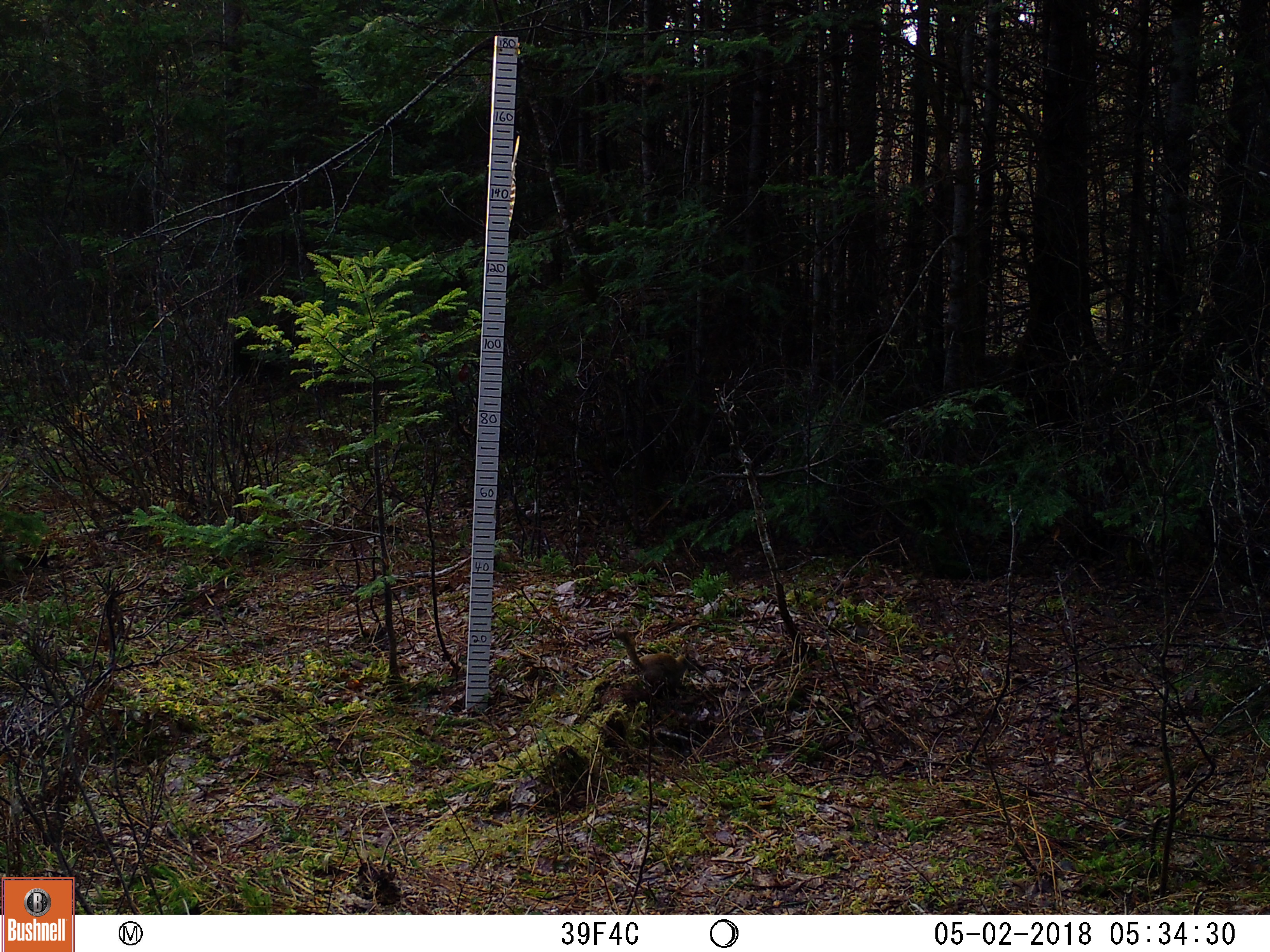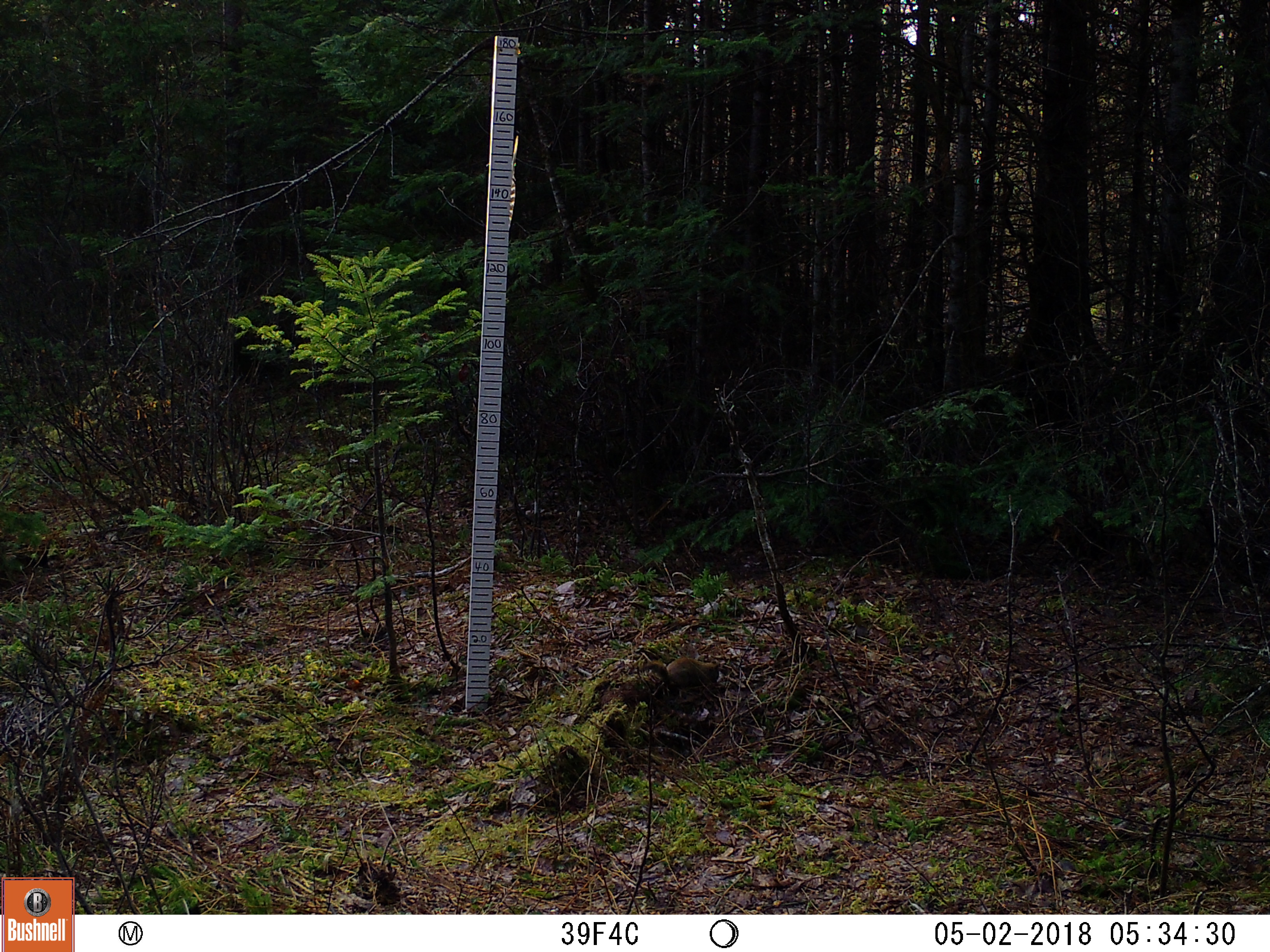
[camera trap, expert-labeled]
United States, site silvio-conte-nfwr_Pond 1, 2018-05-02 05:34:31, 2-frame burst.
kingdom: Animalia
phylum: Chordata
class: Mammalia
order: Rodentia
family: Sciuridae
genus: Tamiasciurus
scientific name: Tamiasciurus hudsonicus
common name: red squirrel